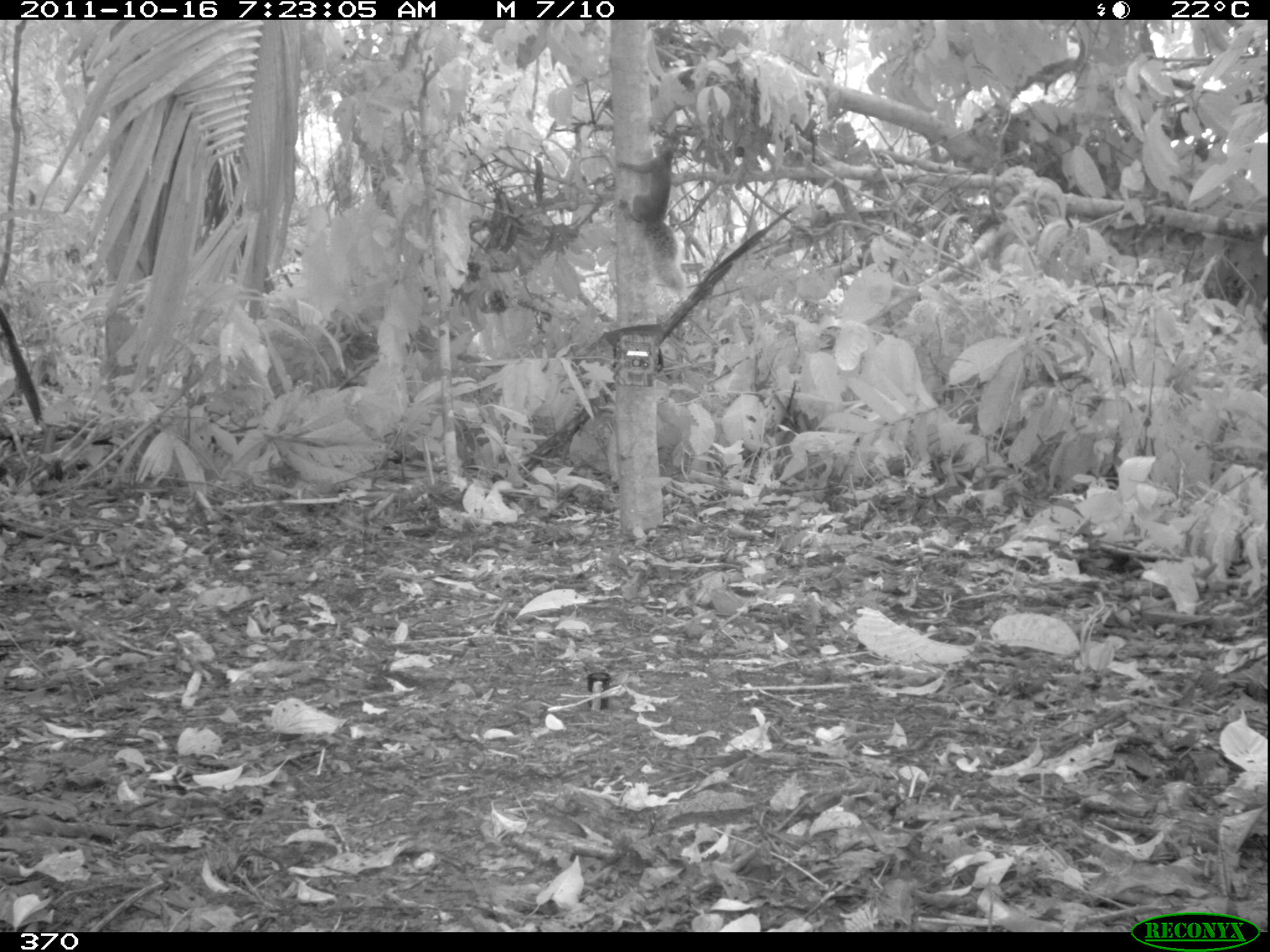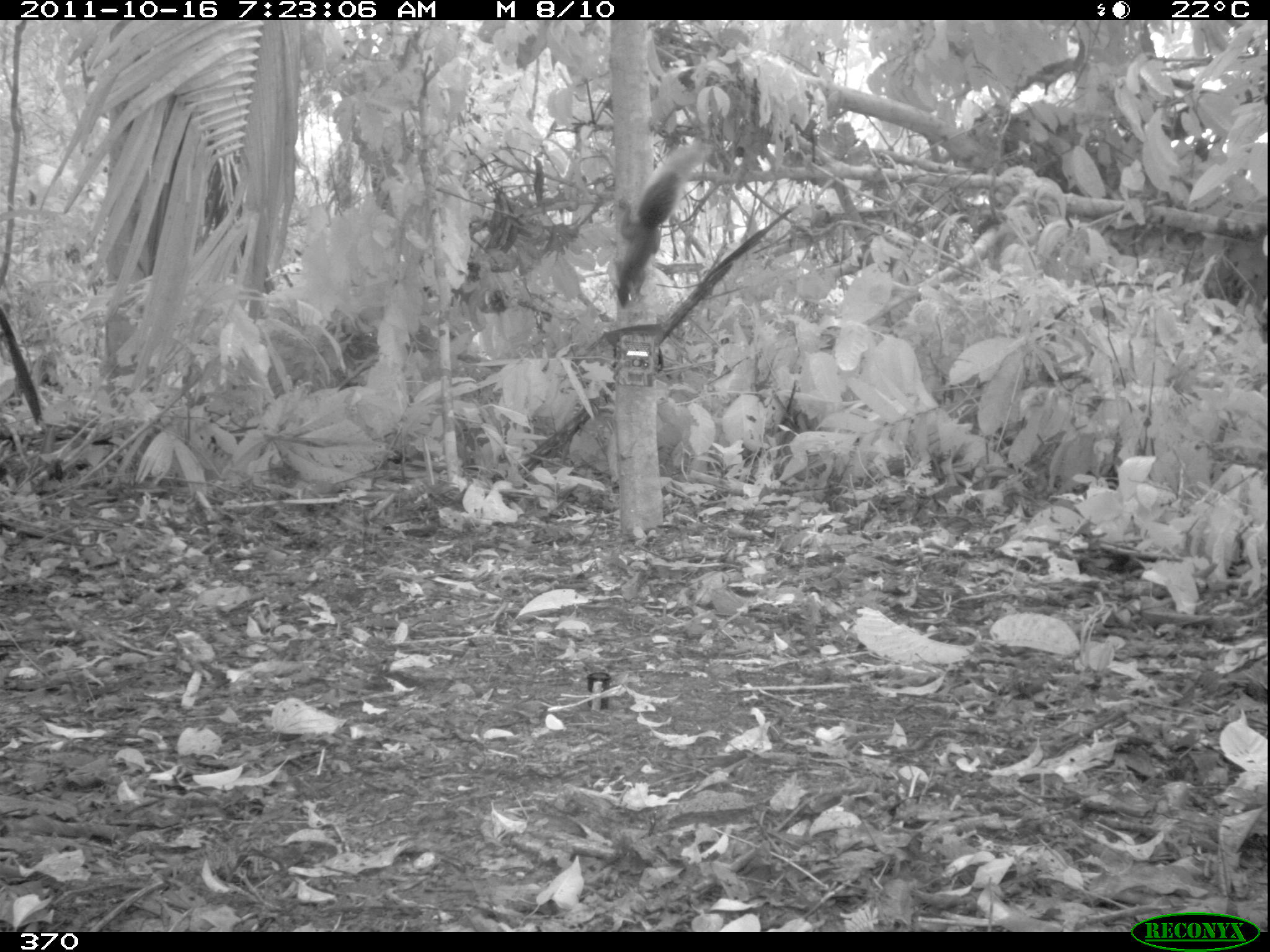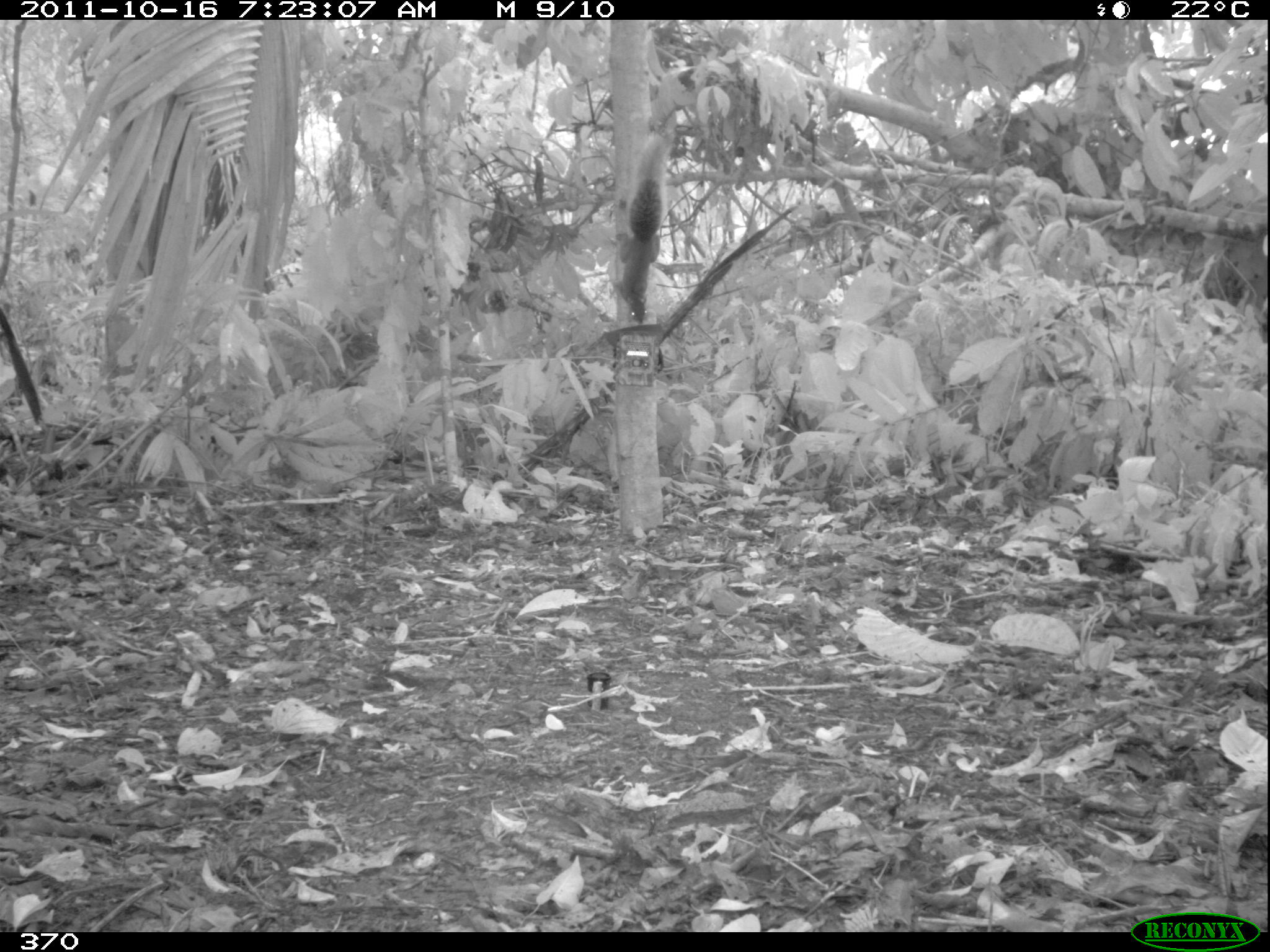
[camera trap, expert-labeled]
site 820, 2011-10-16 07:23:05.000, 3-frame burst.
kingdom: Animalia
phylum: Chordata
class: Mammalia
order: Rodentia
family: Sciuridae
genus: Sciurus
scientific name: Sciurus spadiceus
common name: southern amazon red squirrel